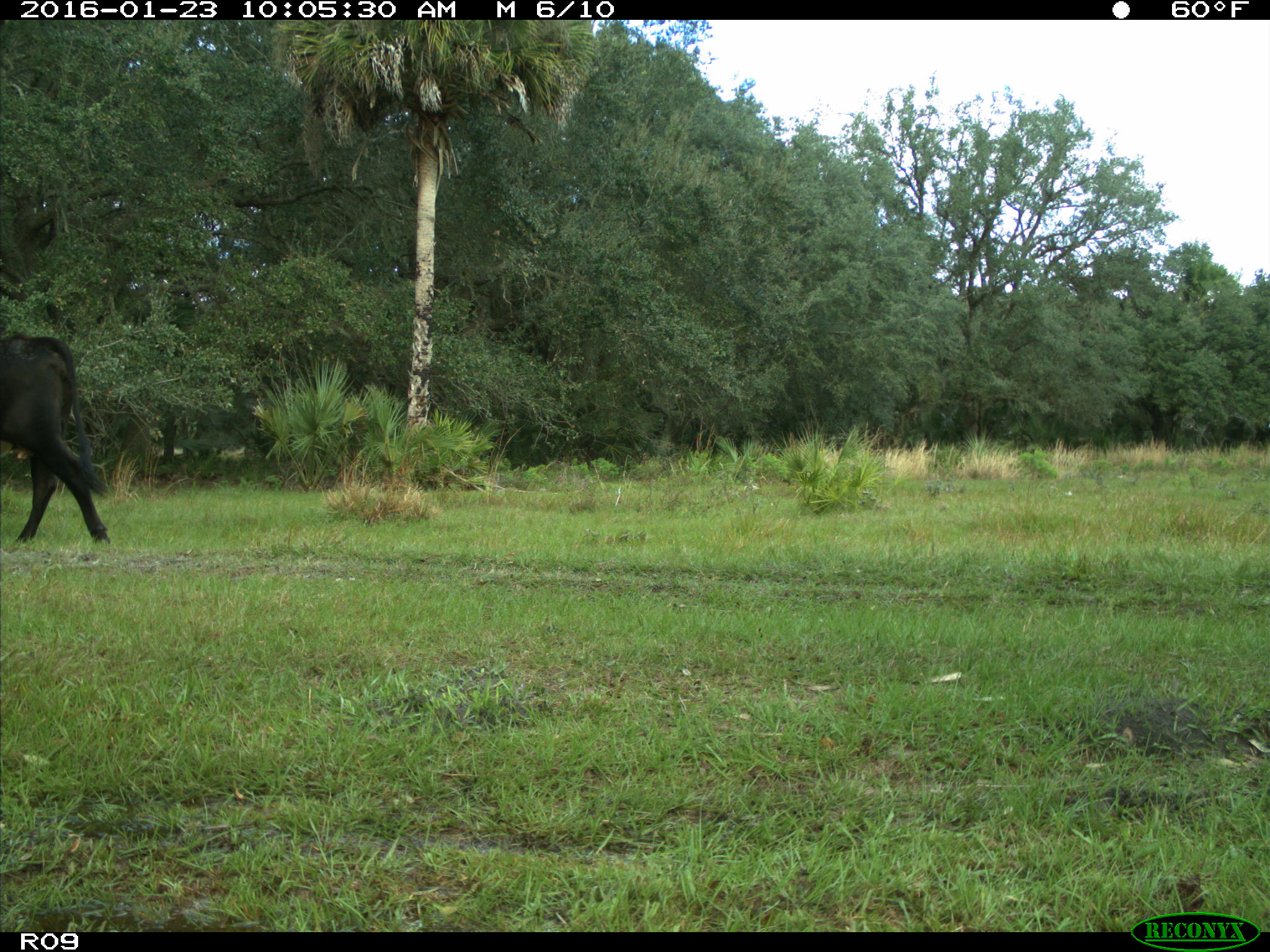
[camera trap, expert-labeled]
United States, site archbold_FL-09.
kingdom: Animalia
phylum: Chordata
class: Mammalia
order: Artiodactyla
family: Bovidae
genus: Bos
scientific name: Bos taurus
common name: domestic cow